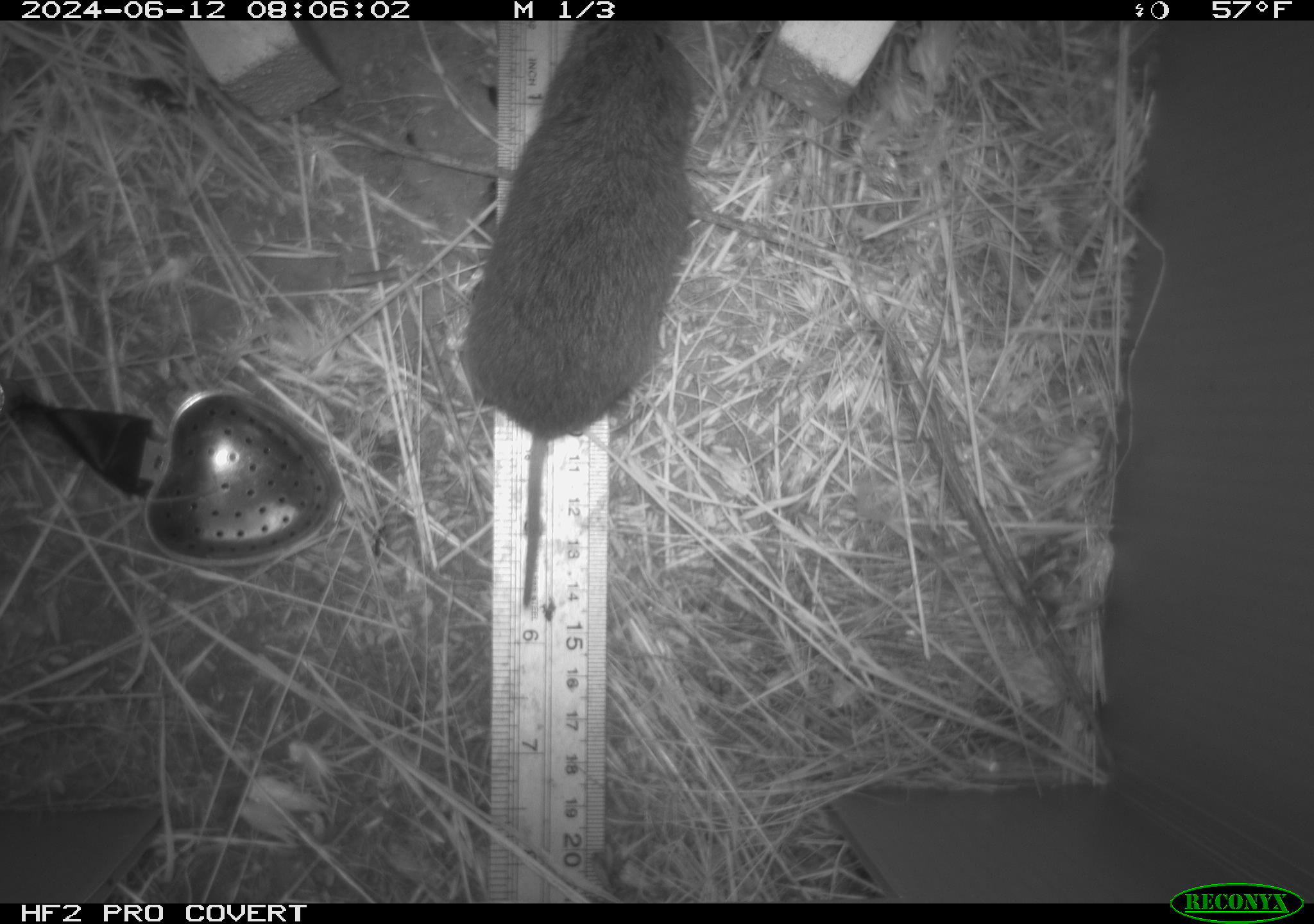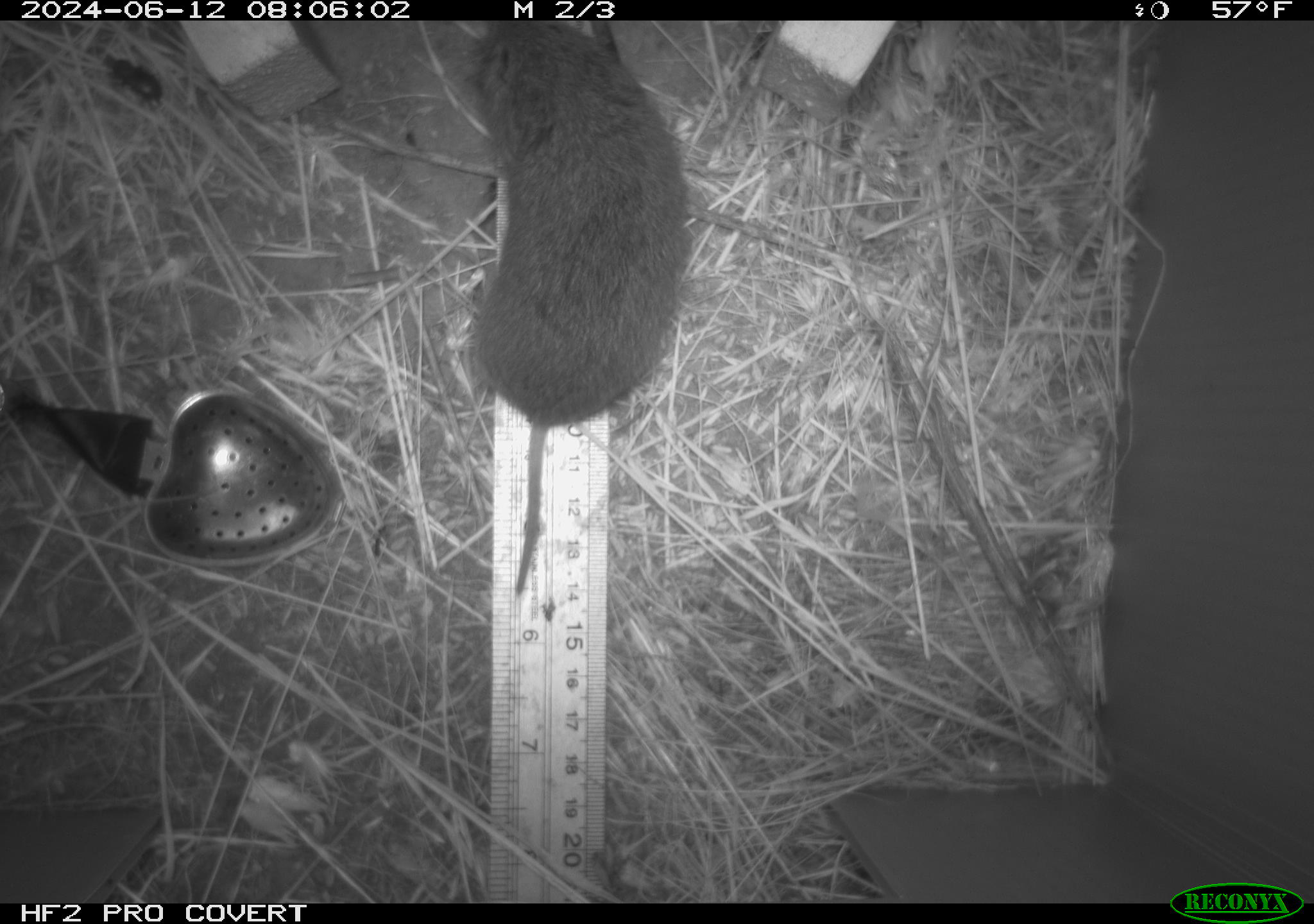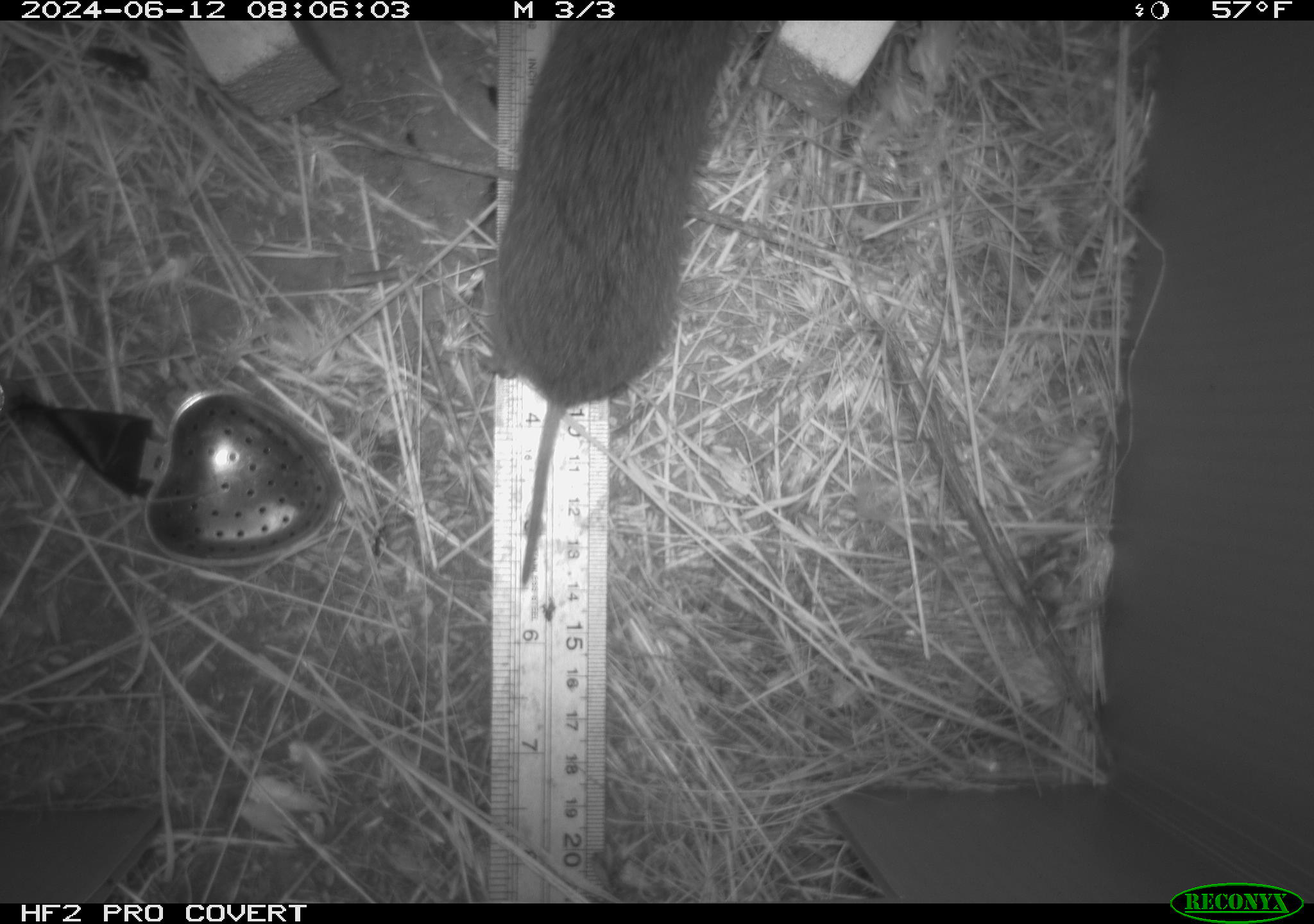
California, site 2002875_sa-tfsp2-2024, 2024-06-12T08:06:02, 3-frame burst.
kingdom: Animalia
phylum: Chordata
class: Mammalia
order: Rodentia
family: Cricetidae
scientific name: Arvicolinae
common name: voles, lemmings, and muskrats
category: arvicolinae subfamily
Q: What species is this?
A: Arvicolinae subfamily (voles, lemmings, and muskrats) (Arvicolinae).